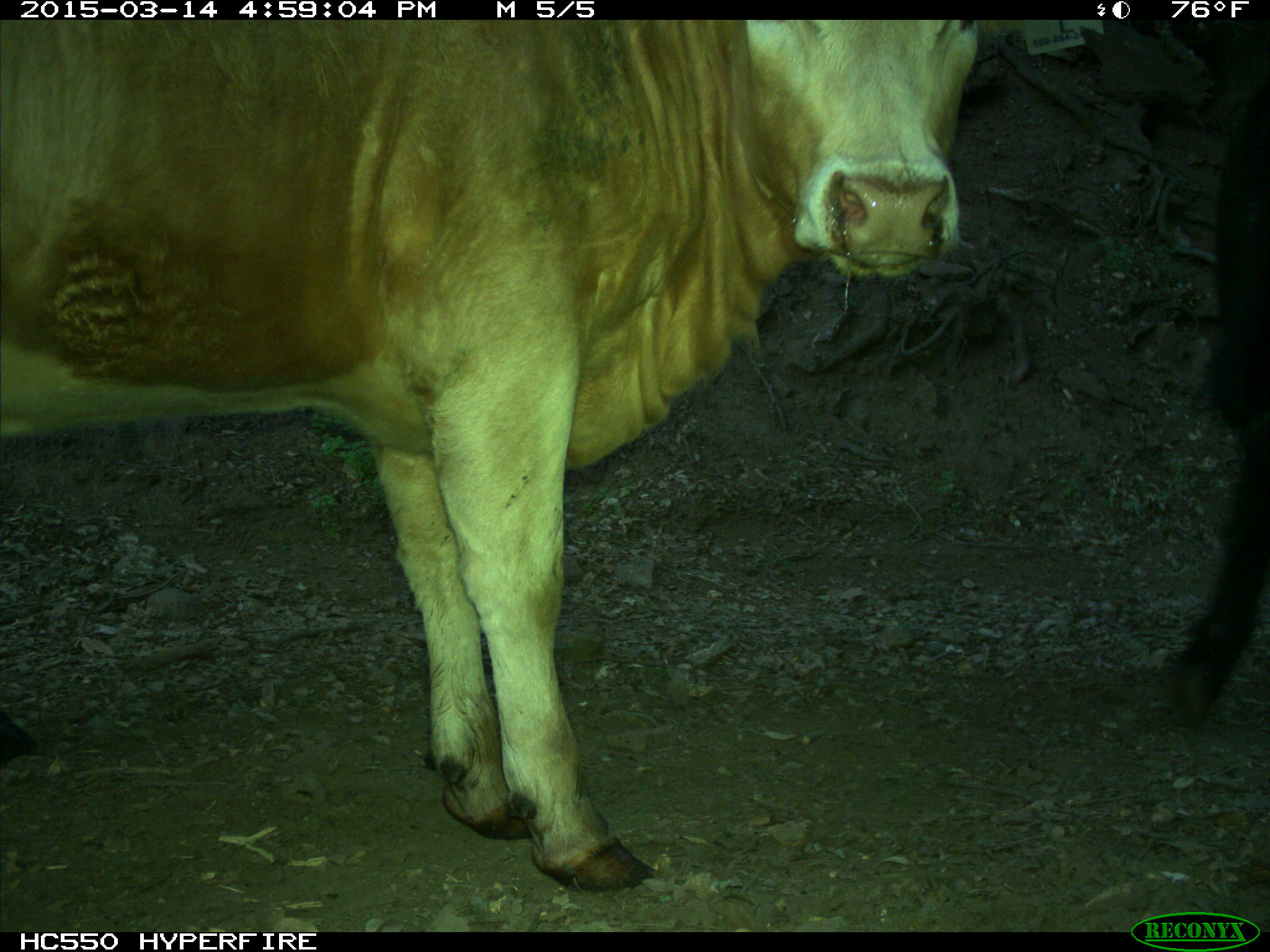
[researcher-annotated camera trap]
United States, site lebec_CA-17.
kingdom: Animalia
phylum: Chordata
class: Mammalia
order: Artiodactyla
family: Bovidae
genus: Bos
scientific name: Bos taurus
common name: domestic cow